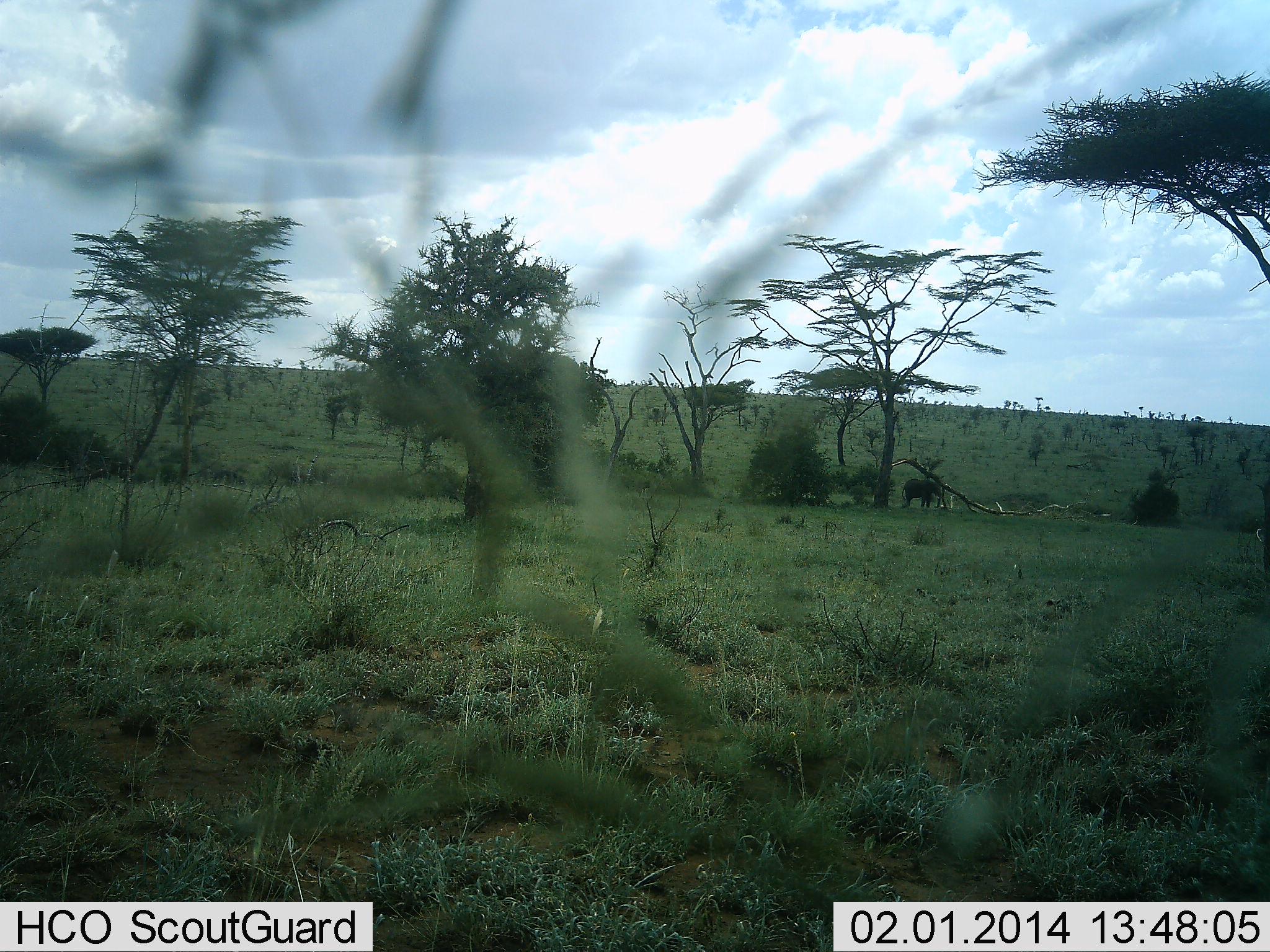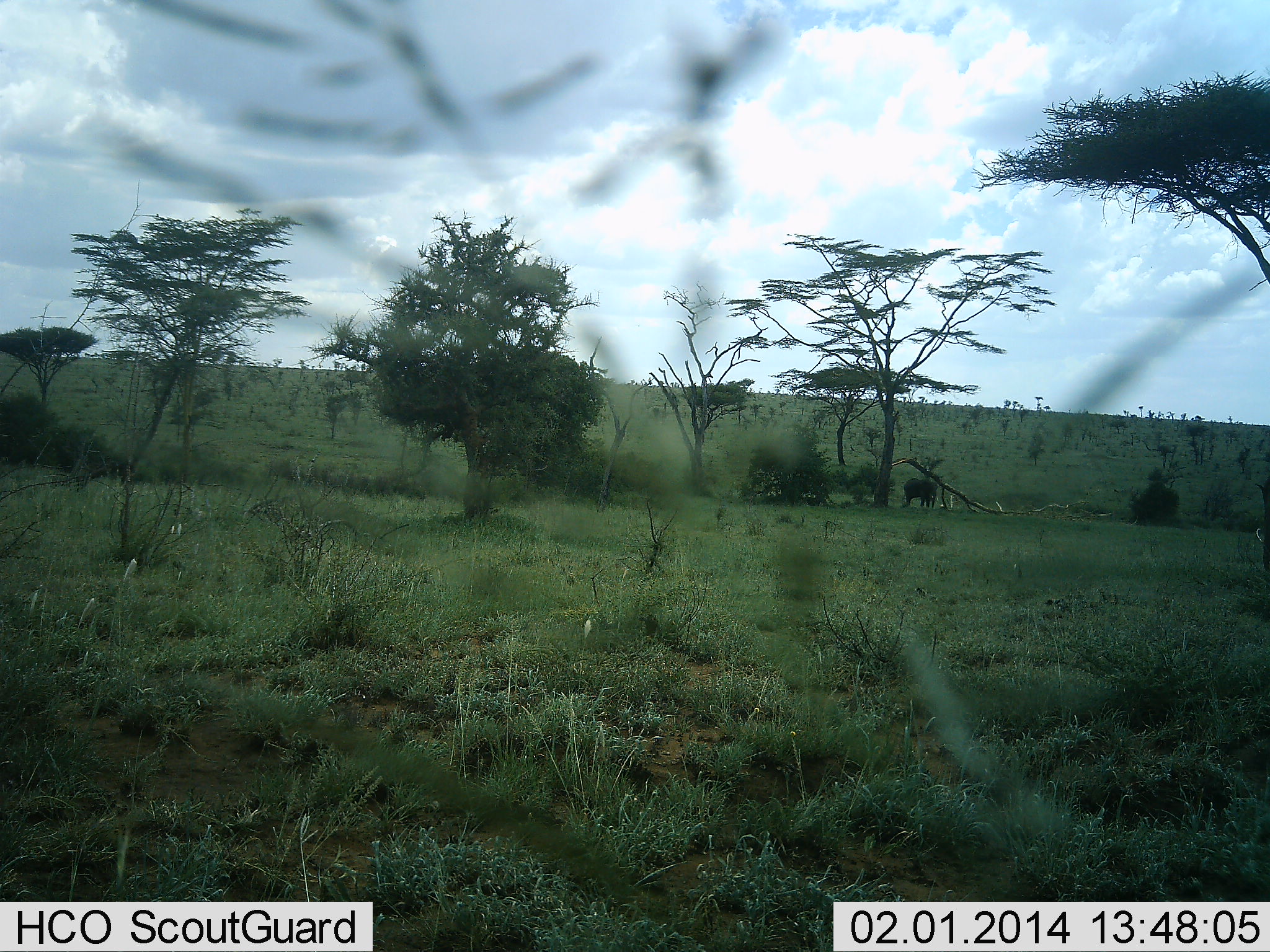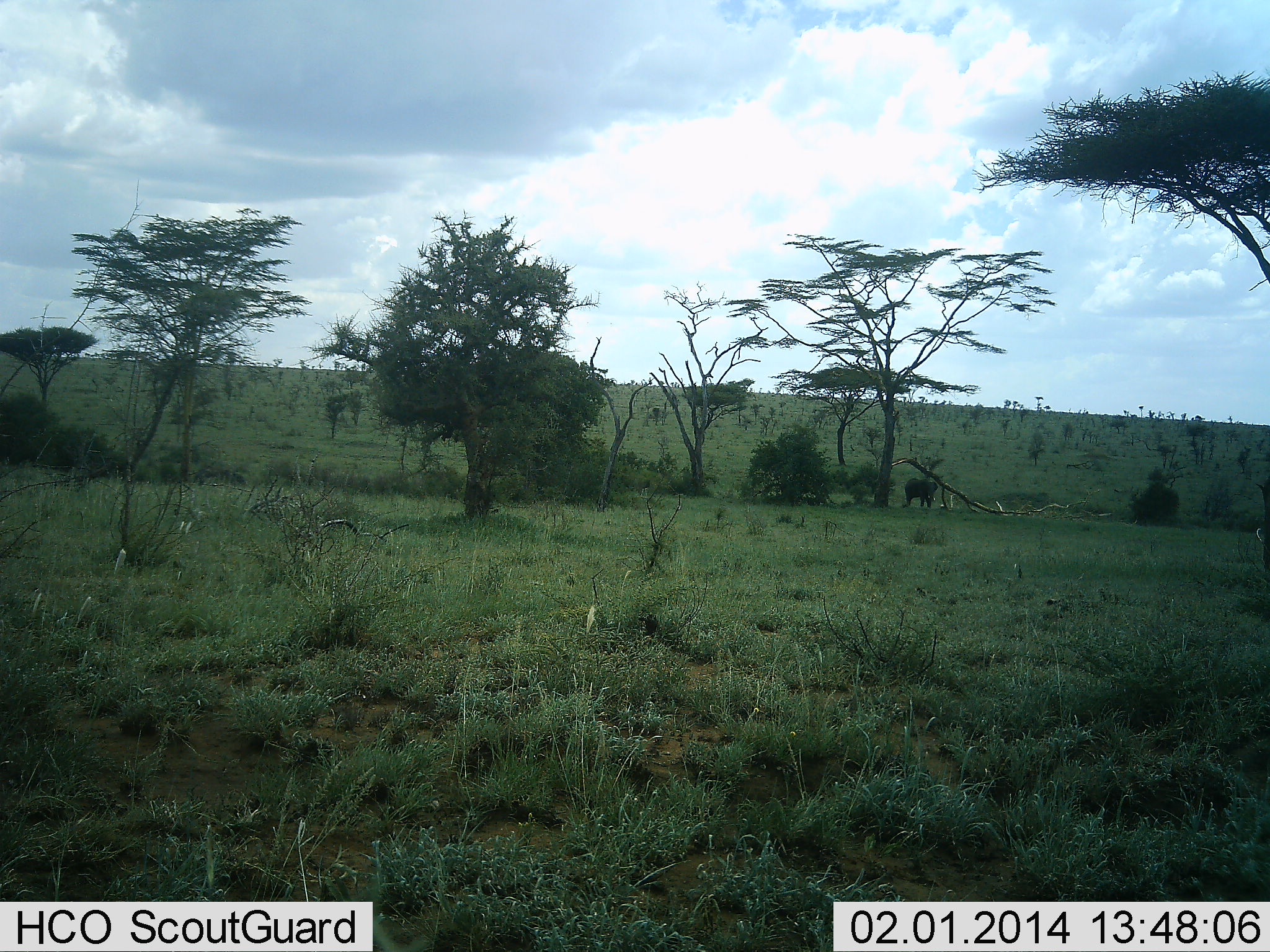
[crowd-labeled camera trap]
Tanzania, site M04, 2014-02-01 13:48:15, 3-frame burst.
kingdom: Animalia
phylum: Chordata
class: Mammalia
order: Proboscidea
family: Elephantidae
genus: Loxodonta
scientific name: Loxodonta africana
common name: african bush elephant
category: elephant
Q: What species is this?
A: Elephant (african bush elephant) (Loxodonta africana).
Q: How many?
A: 1.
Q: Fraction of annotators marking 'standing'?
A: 80%.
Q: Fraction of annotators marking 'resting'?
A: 10%.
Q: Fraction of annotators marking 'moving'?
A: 0%.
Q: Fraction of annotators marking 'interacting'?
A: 0%.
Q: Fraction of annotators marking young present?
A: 10%.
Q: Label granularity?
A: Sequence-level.